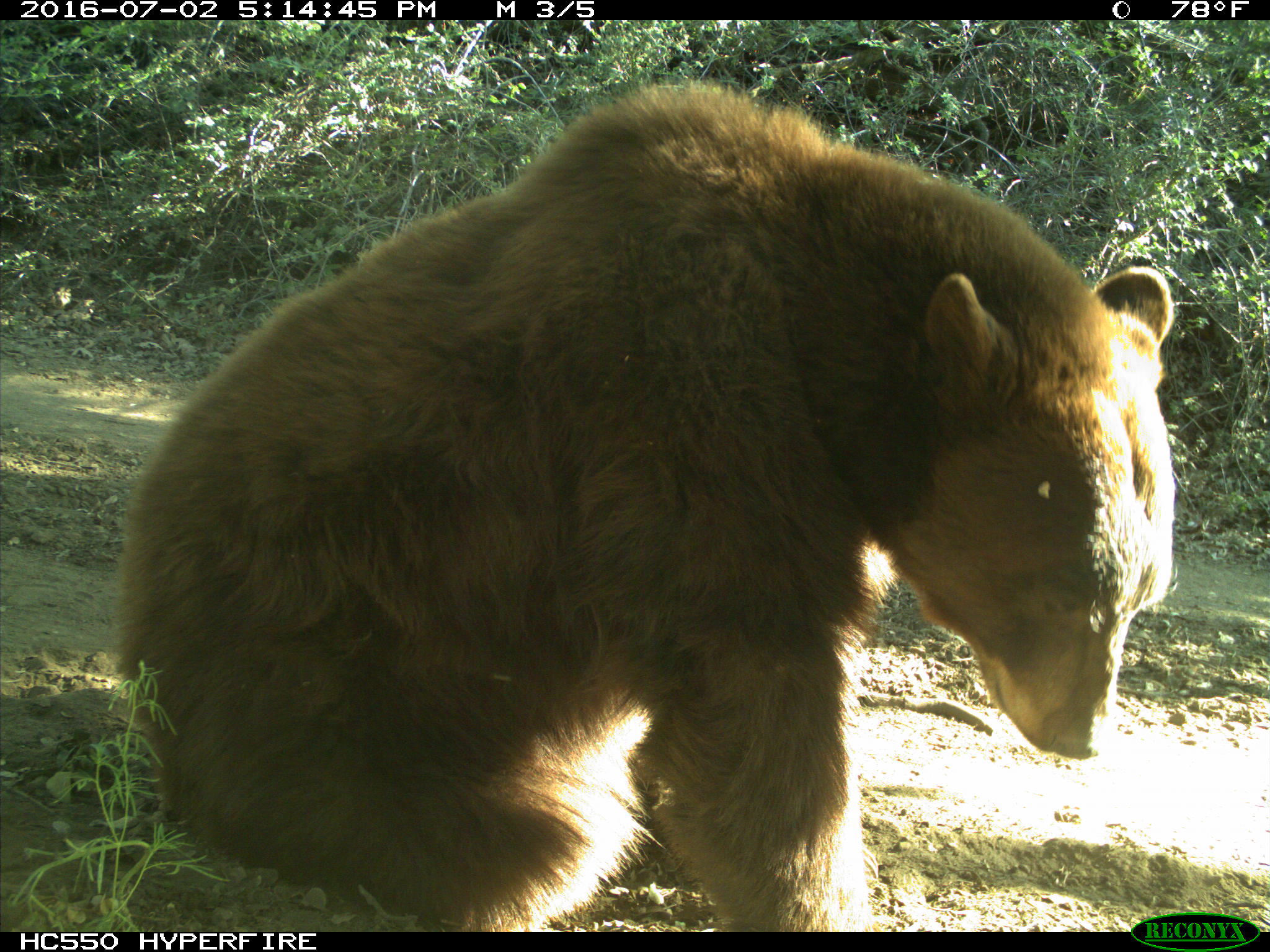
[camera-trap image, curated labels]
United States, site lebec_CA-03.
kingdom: Animalia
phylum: Chordata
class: Mammalia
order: Carnivora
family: Ursidae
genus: Ursus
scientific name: Ursus americanus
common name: american black bear